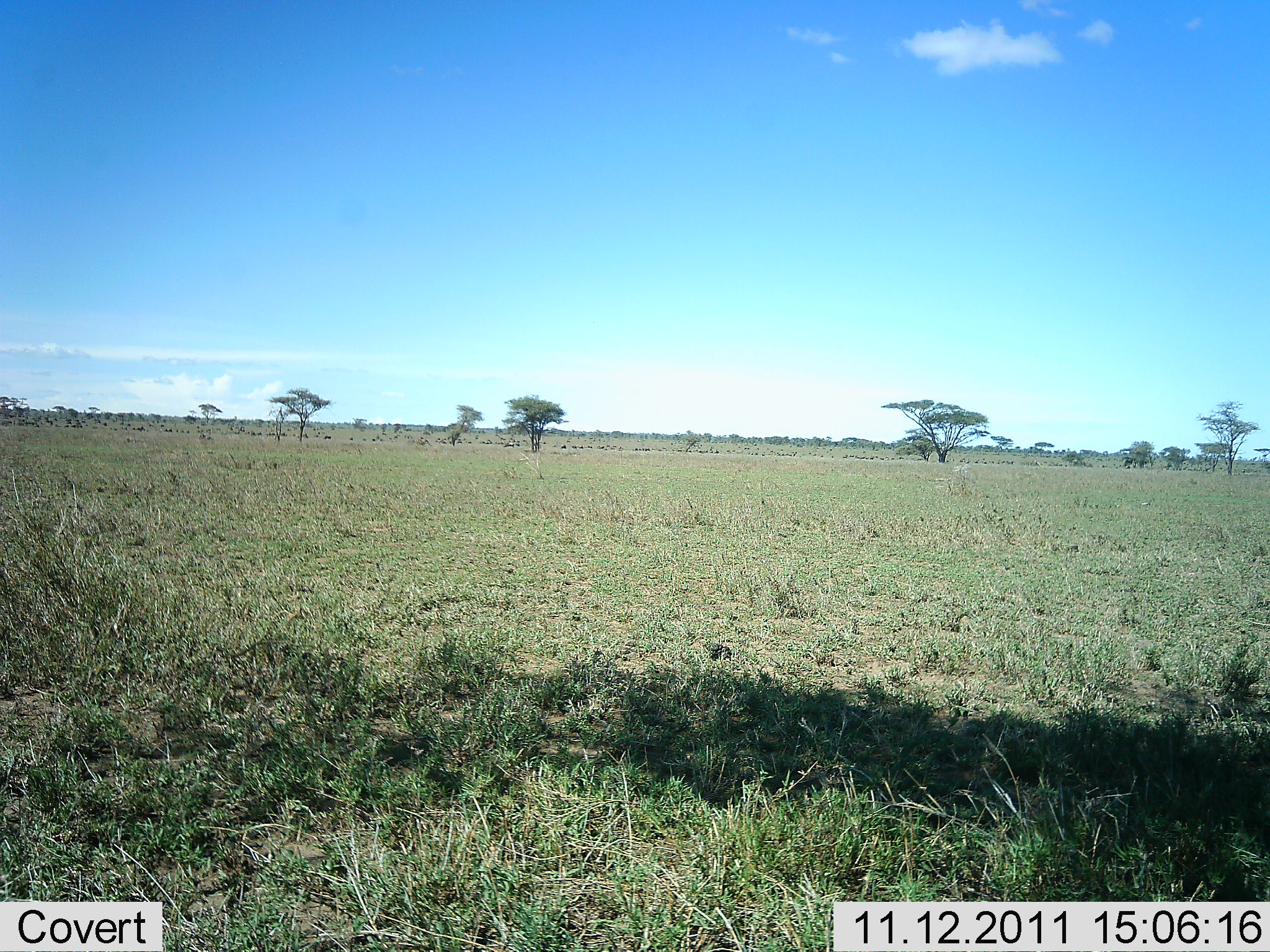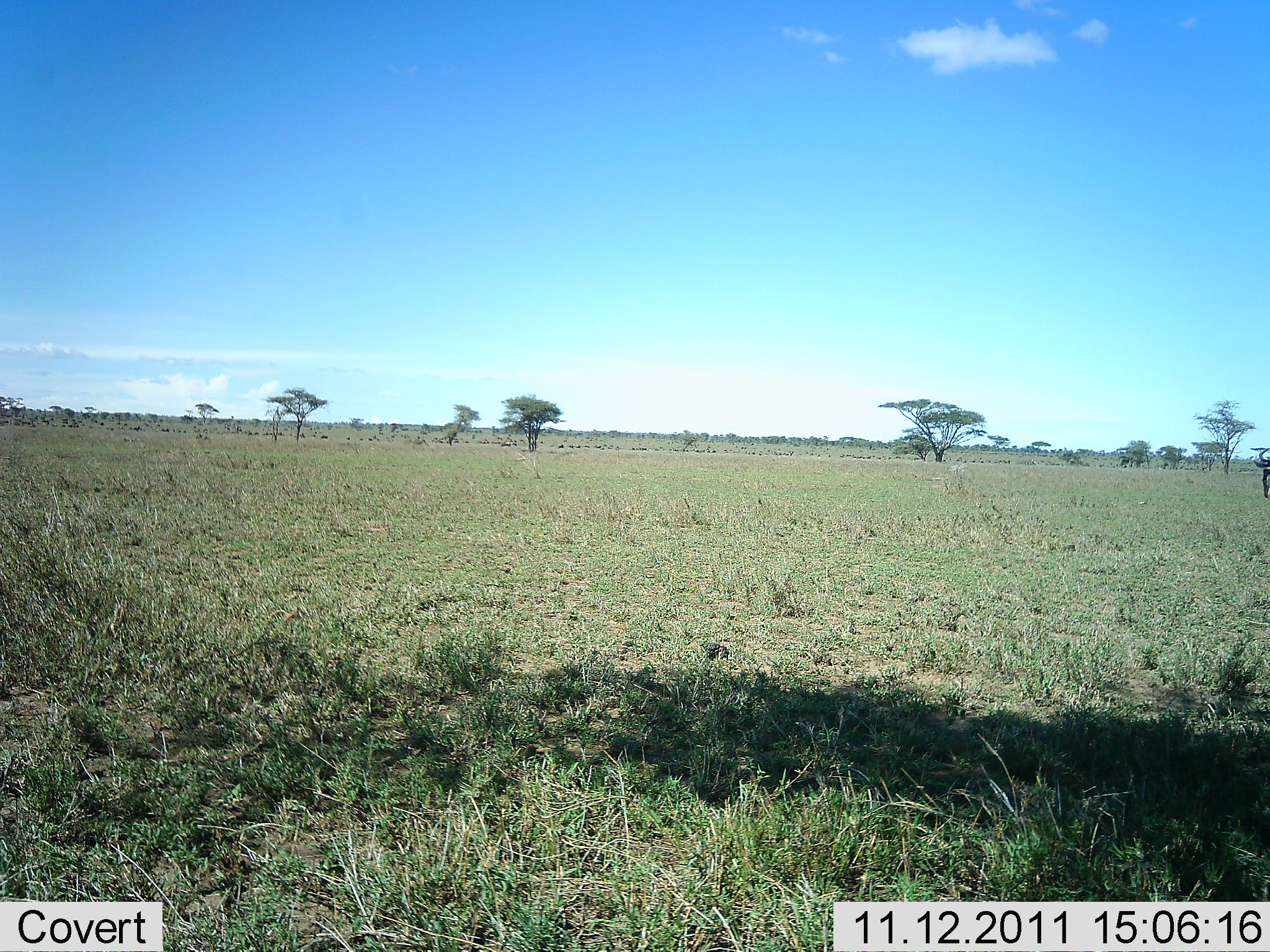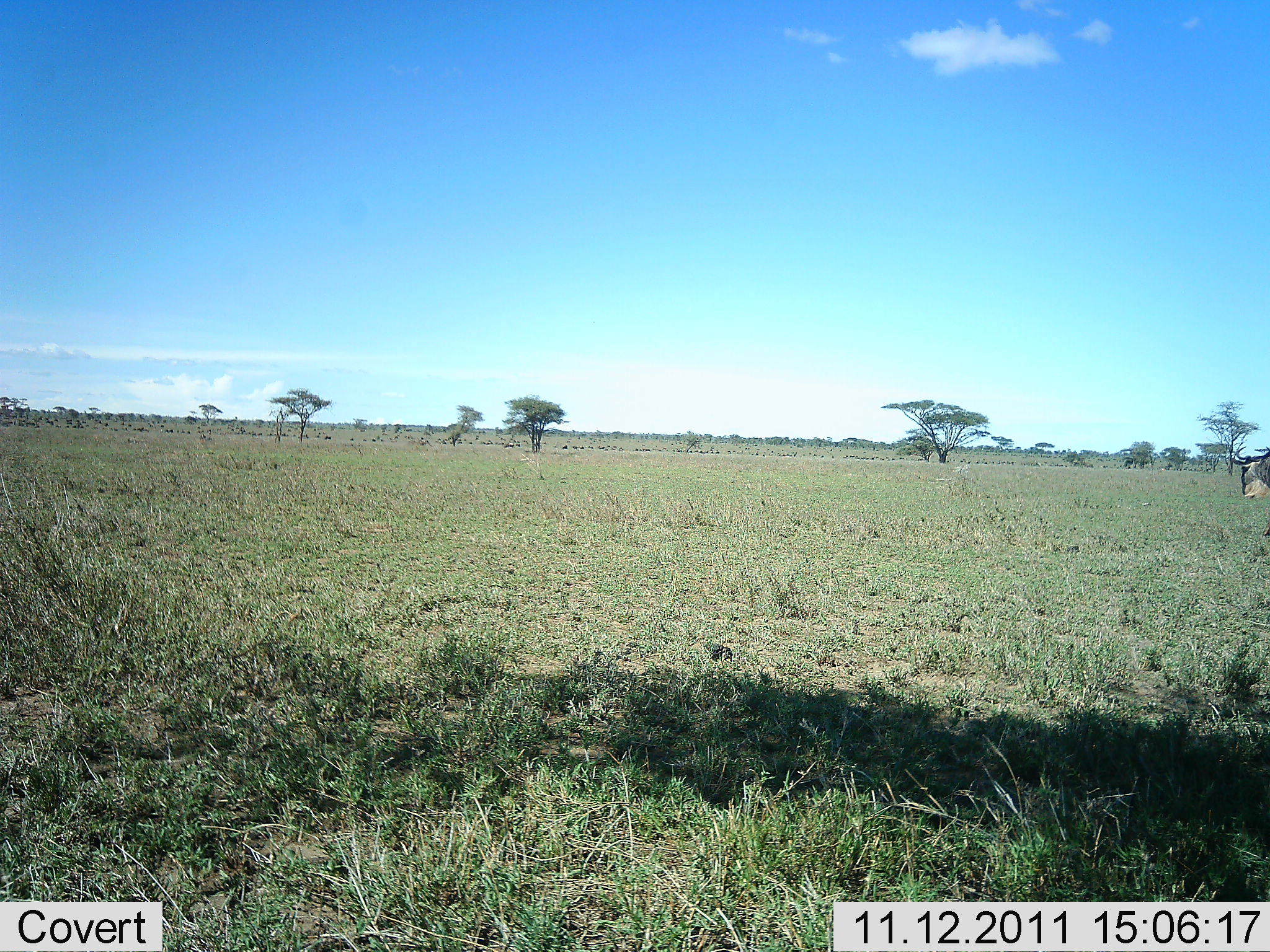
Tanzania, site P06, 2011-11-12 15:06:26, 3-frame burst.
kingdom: Animalia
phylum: Chordata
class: Mammalia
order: Artiodactyla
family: Bovidae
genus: Connochaetes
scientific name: Connochaetes taurinus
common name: blue wildebeest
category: wildebeest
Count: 1.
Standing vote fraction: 8%.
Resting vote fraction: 0%.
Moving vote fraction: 92%.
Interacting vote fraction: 0%.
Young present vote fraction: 0%.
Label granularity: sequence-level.